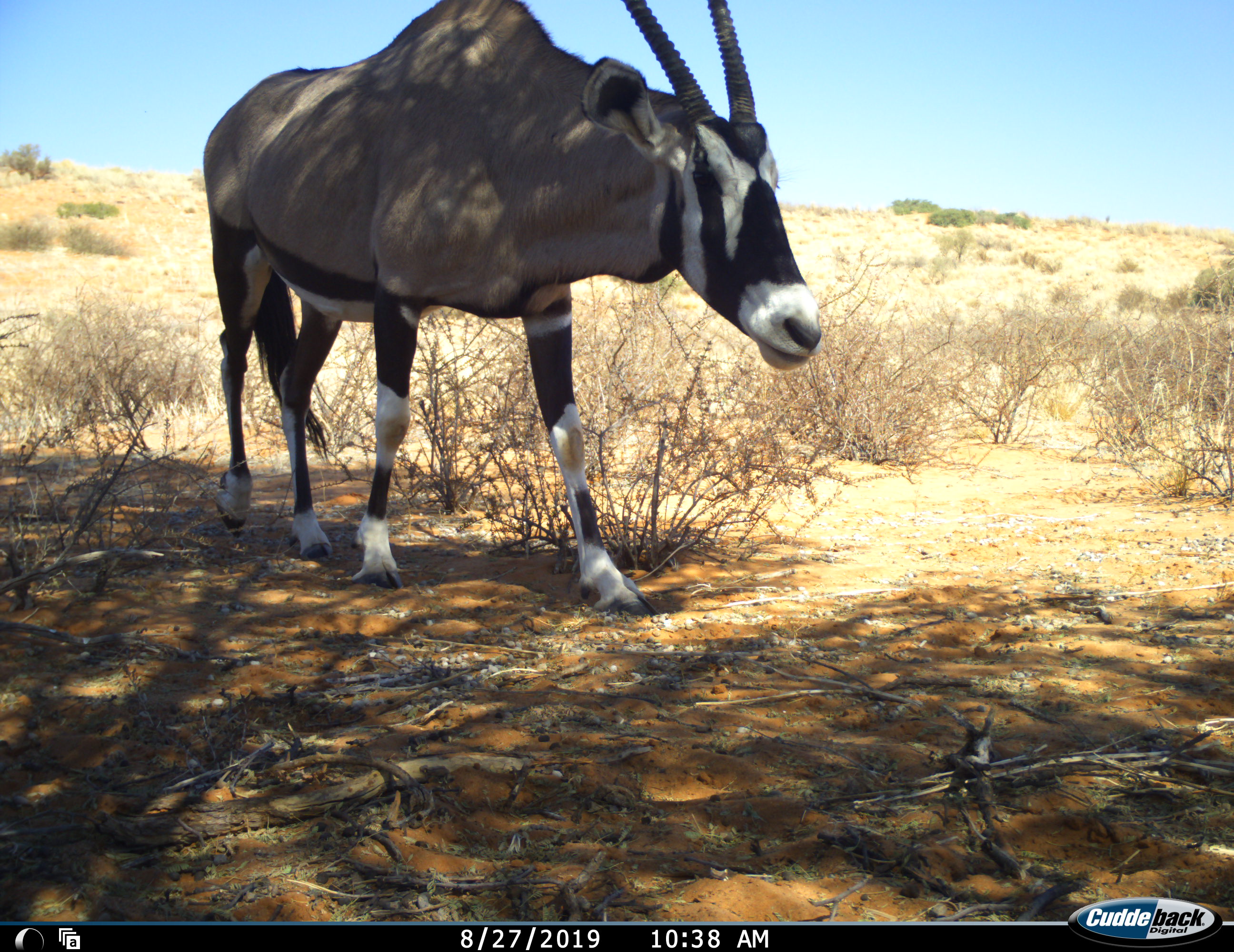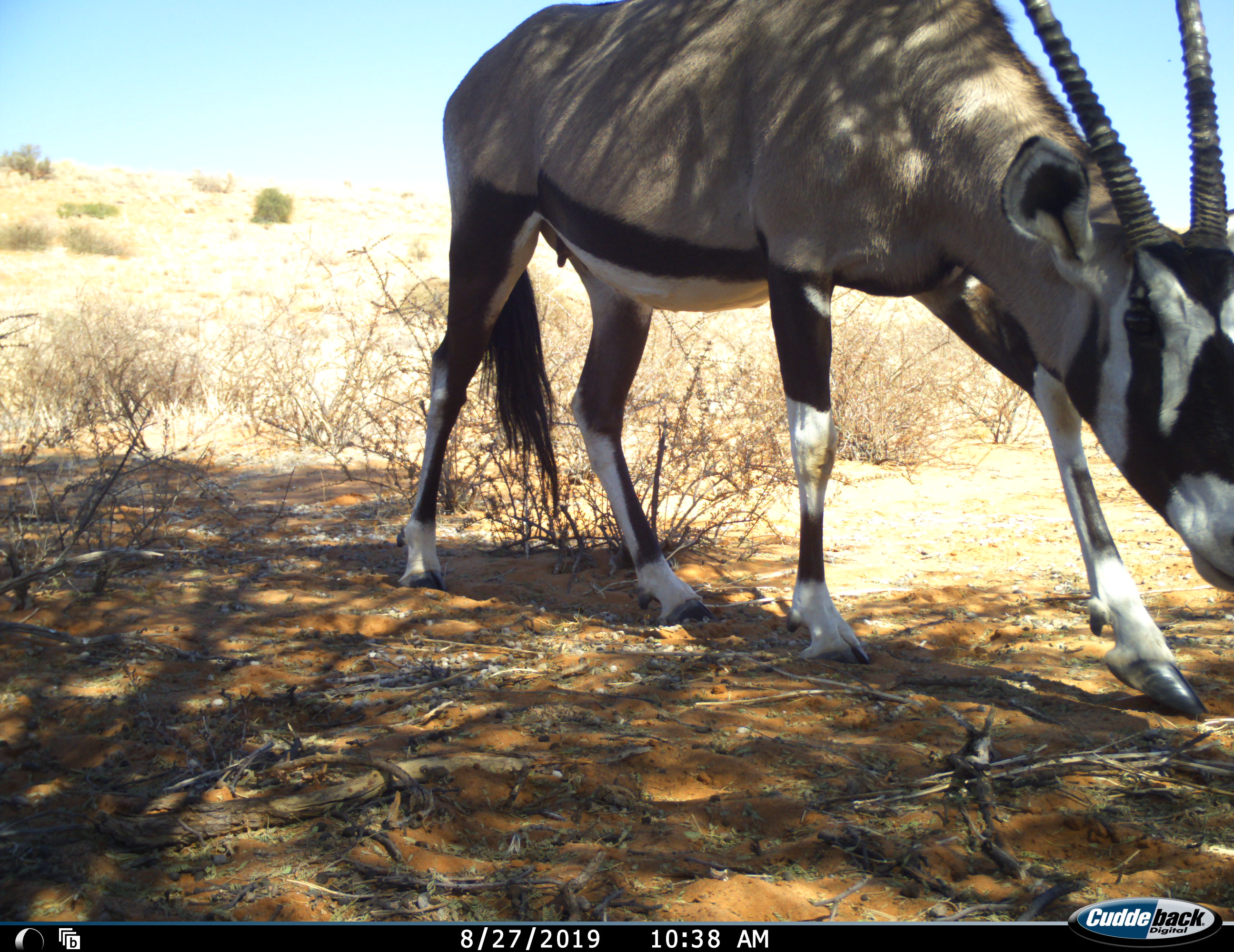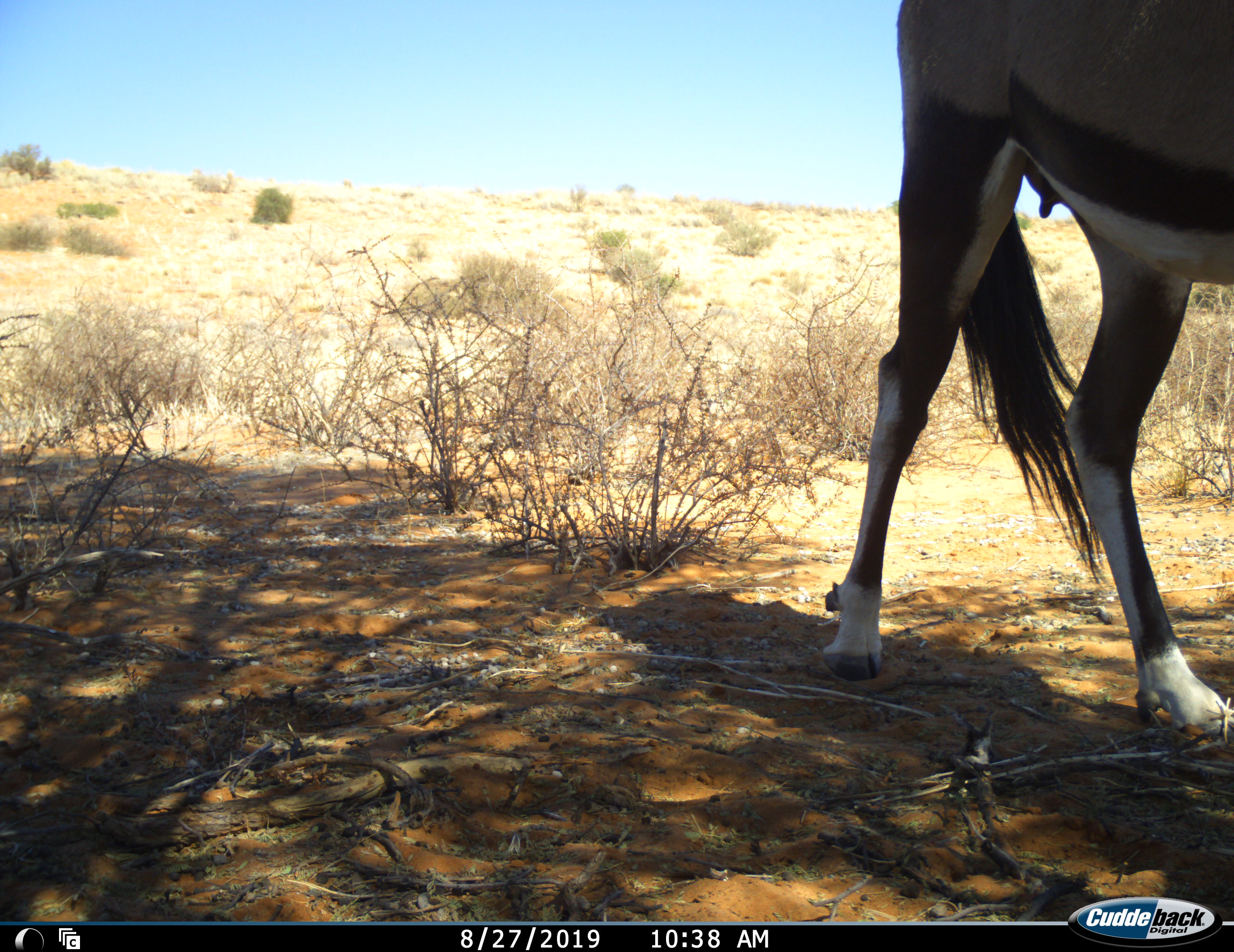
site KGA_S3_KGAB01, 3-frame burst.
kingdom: Animalia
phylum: Chordata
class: Mammalia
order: Artiodactyla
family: Bovidae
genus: Oryx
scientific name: Oryx gazella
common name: gemsbok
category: oryx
Oryx (gemsbok) (Oryx gazella), count 1. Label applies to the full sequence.